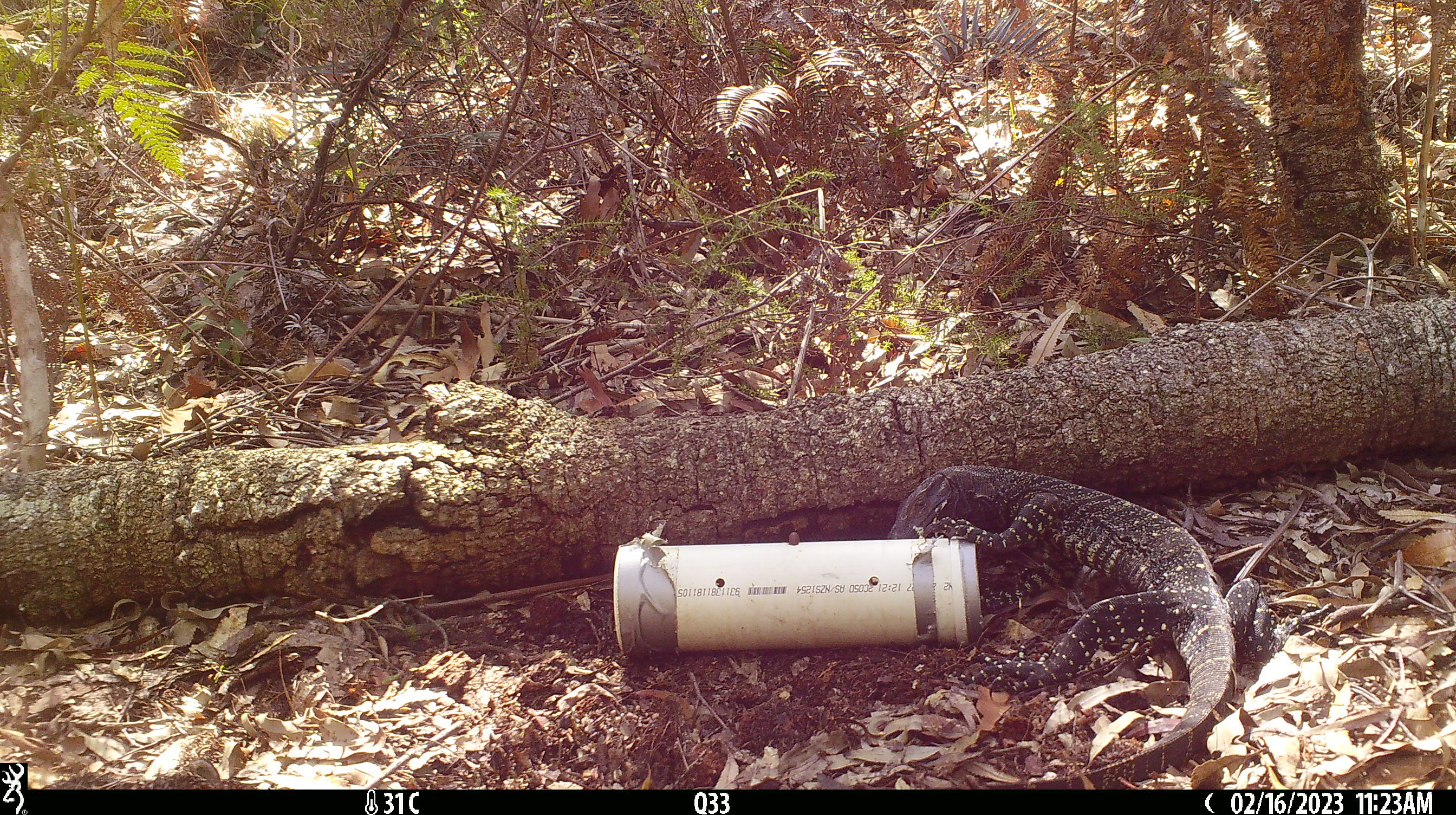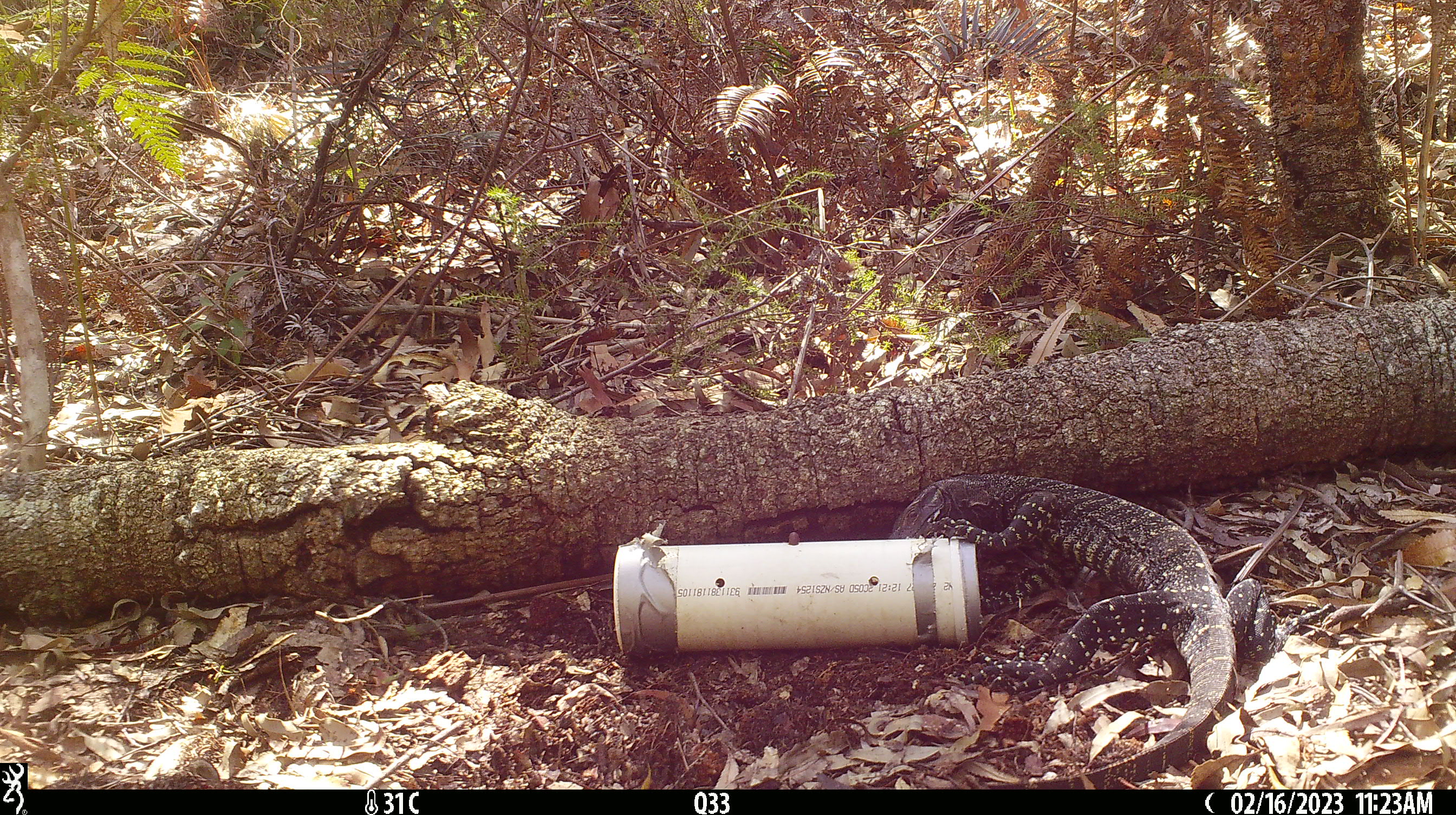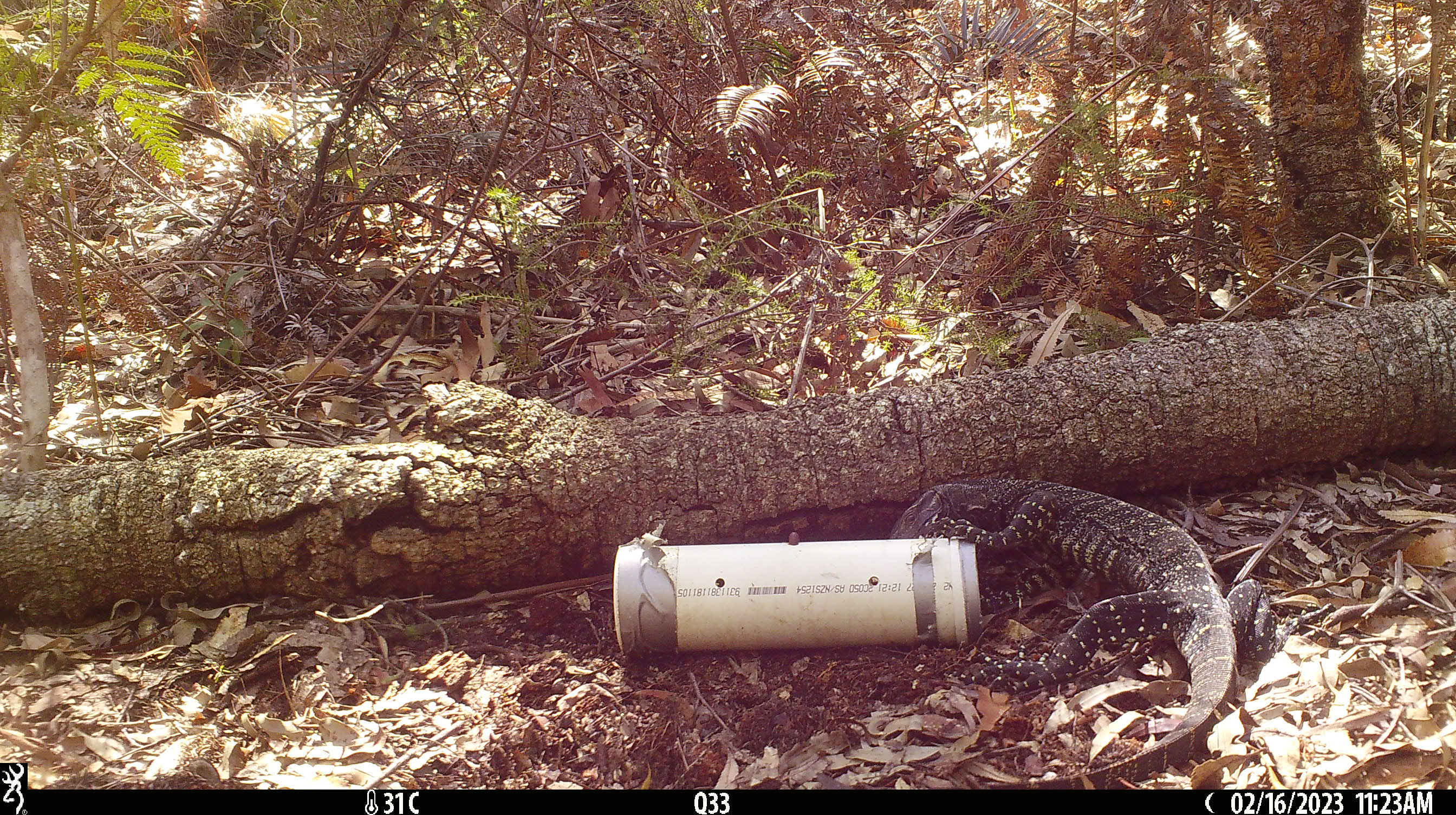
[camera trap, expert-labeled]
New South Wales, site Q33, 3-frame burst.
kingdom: Animalia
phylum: Chordata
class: Reptilia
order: Squamata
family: Varanidae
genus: Varanus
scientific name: Varanus varius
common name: lace monitor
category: goanna